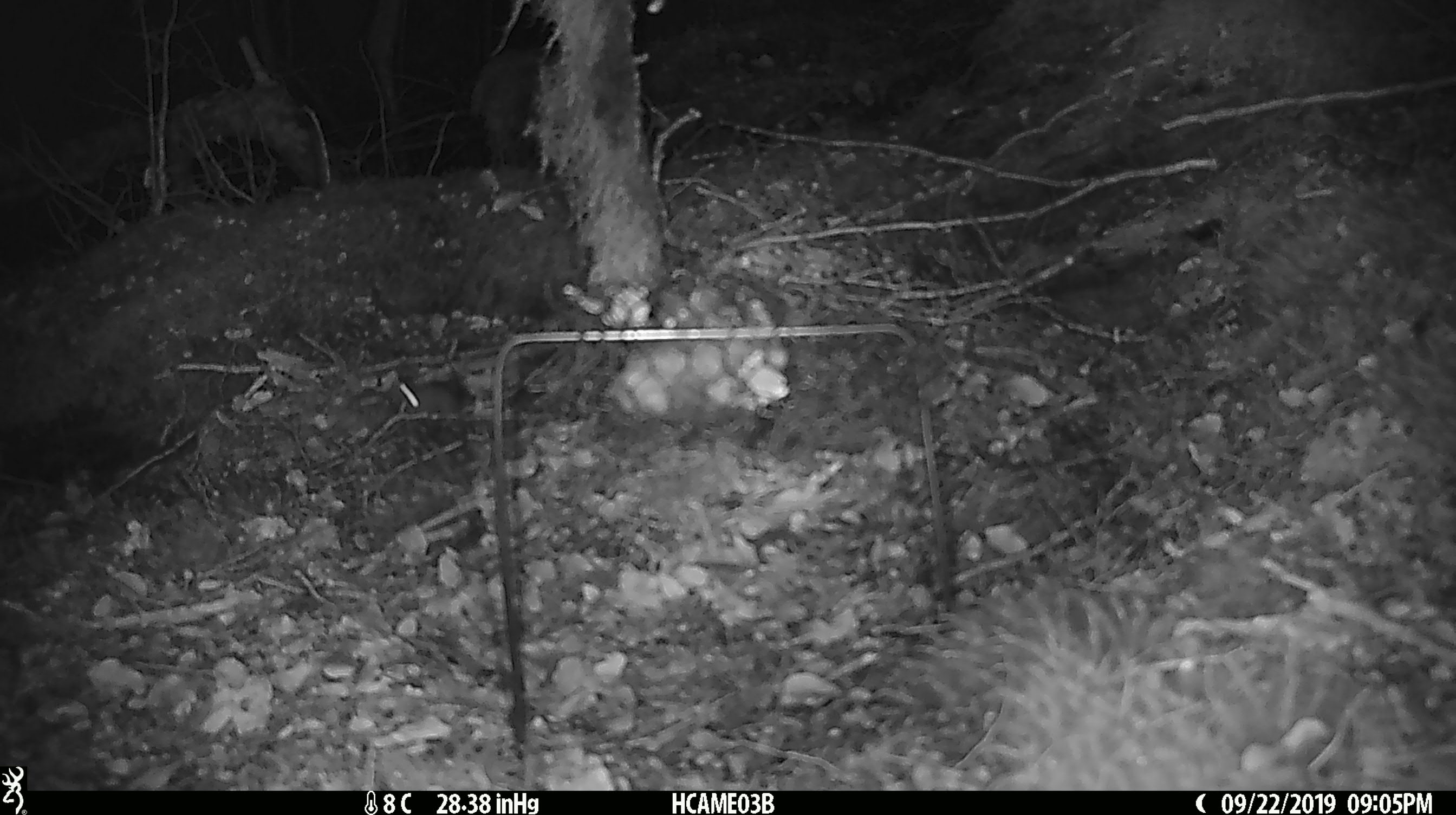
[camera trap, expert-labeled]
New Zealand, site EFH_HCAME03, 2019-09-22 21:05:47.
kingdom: Animalia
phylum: Chordata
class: Mammalia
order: Rodentia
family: Muridae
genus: Mus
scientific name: Mus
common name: mouse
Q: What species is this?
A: Mouse (Mus).